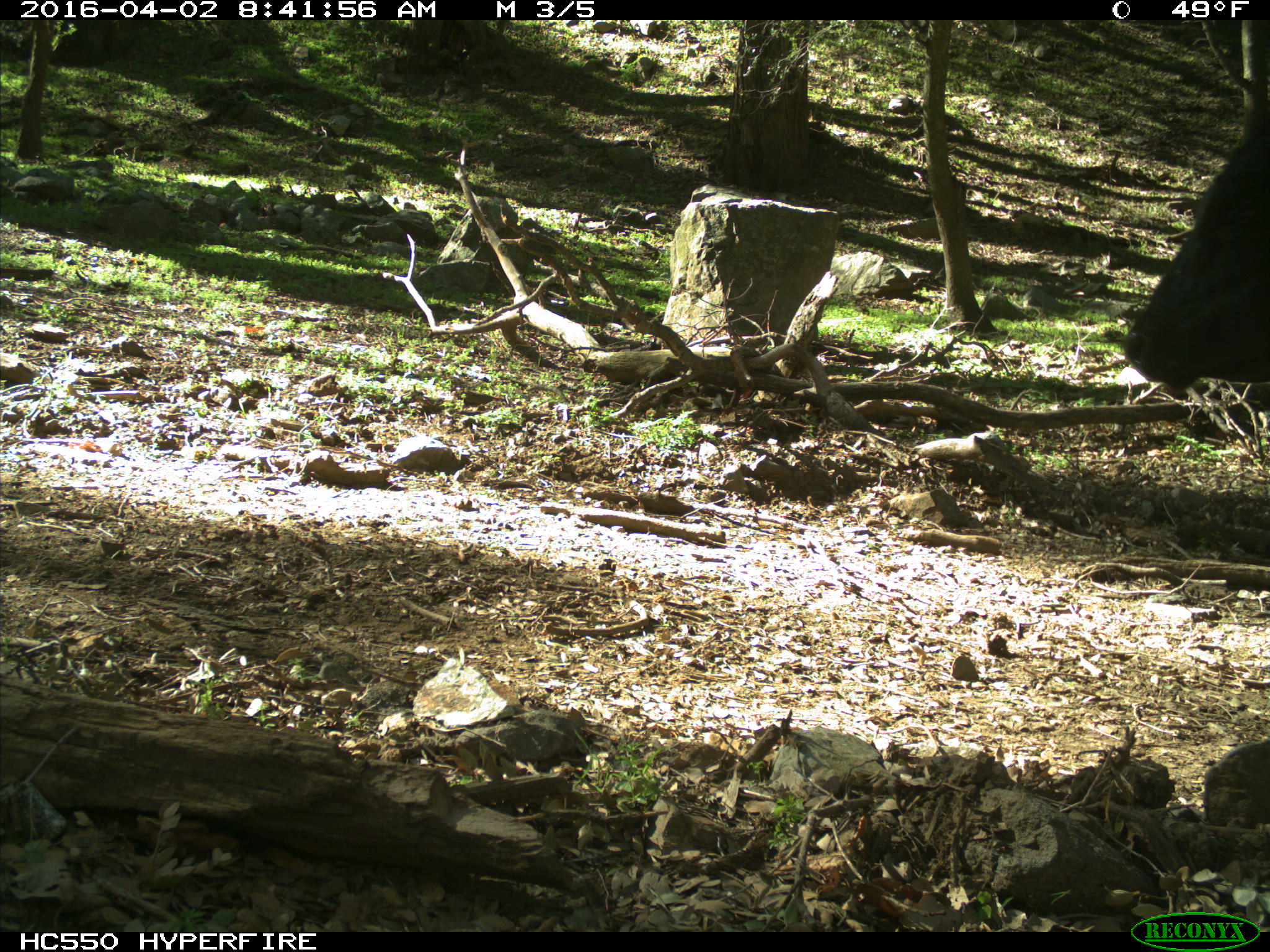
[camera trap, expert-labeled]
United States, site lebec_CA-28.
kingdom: Animalia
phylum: Chordata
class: Mammalia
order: Artiodactyla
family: Bovidae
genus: Bos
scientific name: Bos taurus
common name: domestic cow